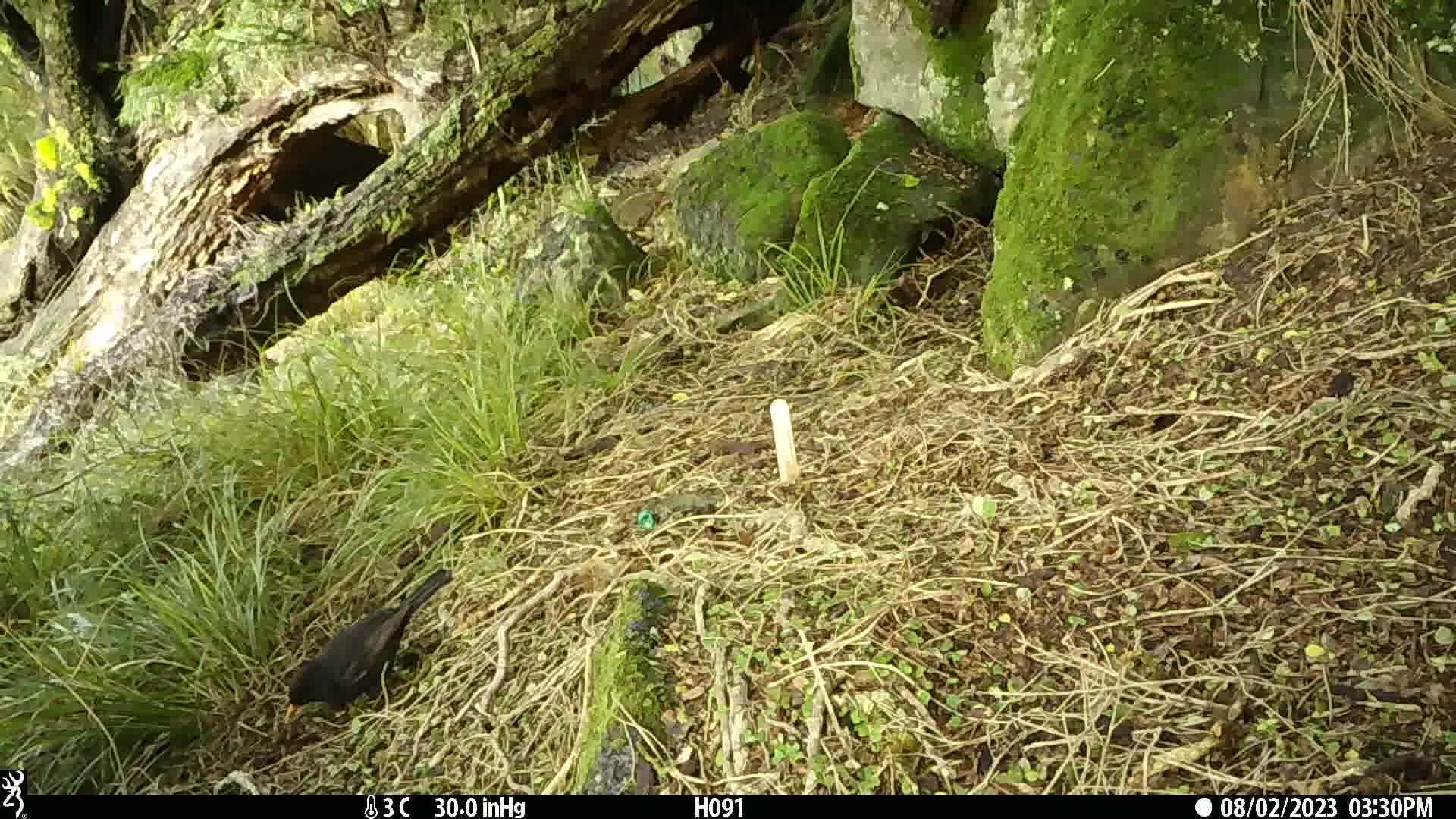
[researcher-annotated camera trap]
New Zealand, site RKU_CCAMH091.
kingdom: Animalia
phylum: Chordata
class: Aves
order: Passeriformes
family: Turdidae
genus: Turdus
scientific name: Turdus merula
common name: eurasian blackbird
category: blackbird